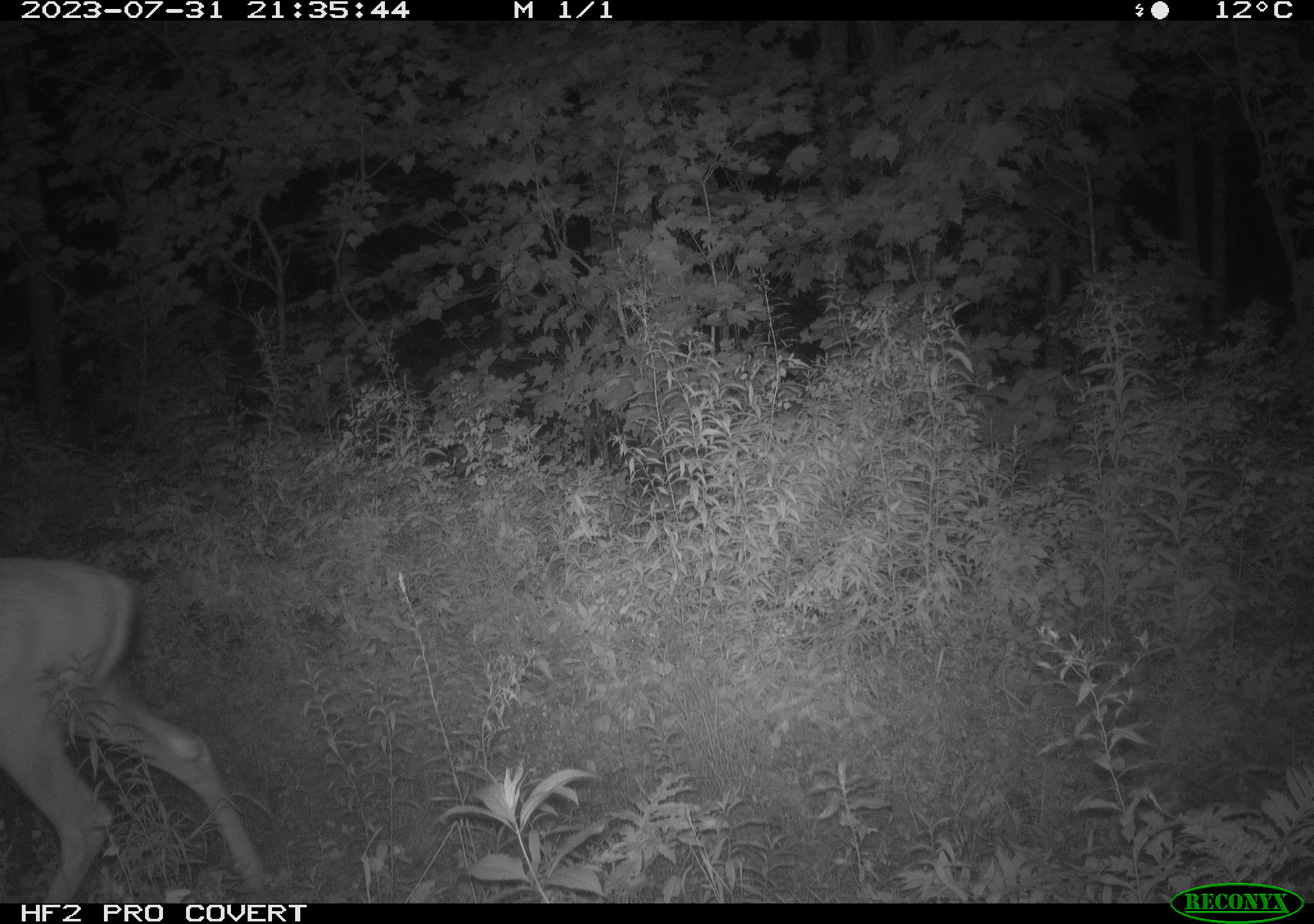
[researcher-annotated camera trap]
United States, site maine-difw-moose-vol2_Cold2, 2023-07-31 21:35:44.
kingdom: Animalia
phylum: Chordata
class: Mammalia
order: Artiodactyla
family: Cervidae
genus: Odocoileus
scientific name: Odocoileus virginianus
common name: white-tailed deer